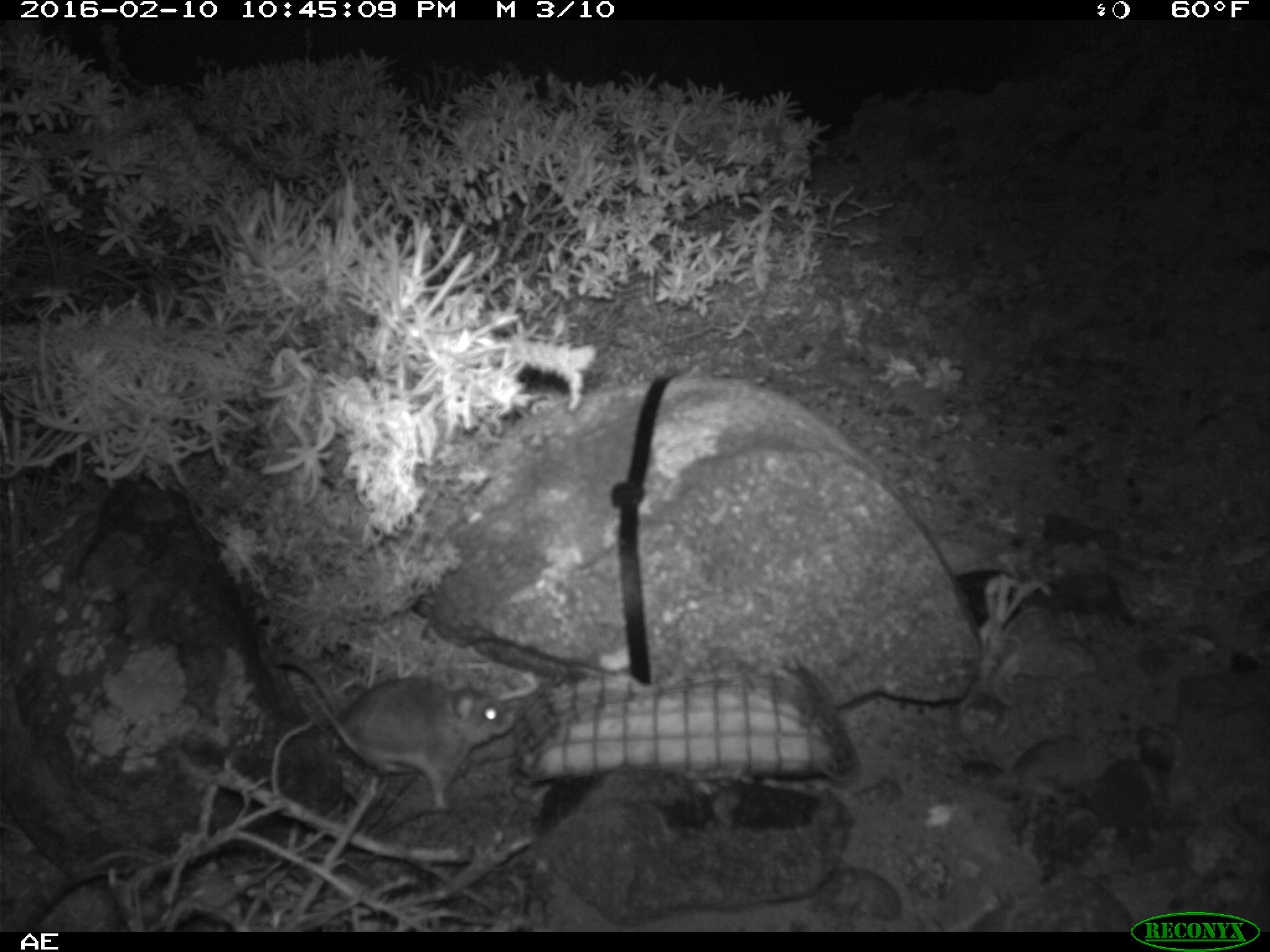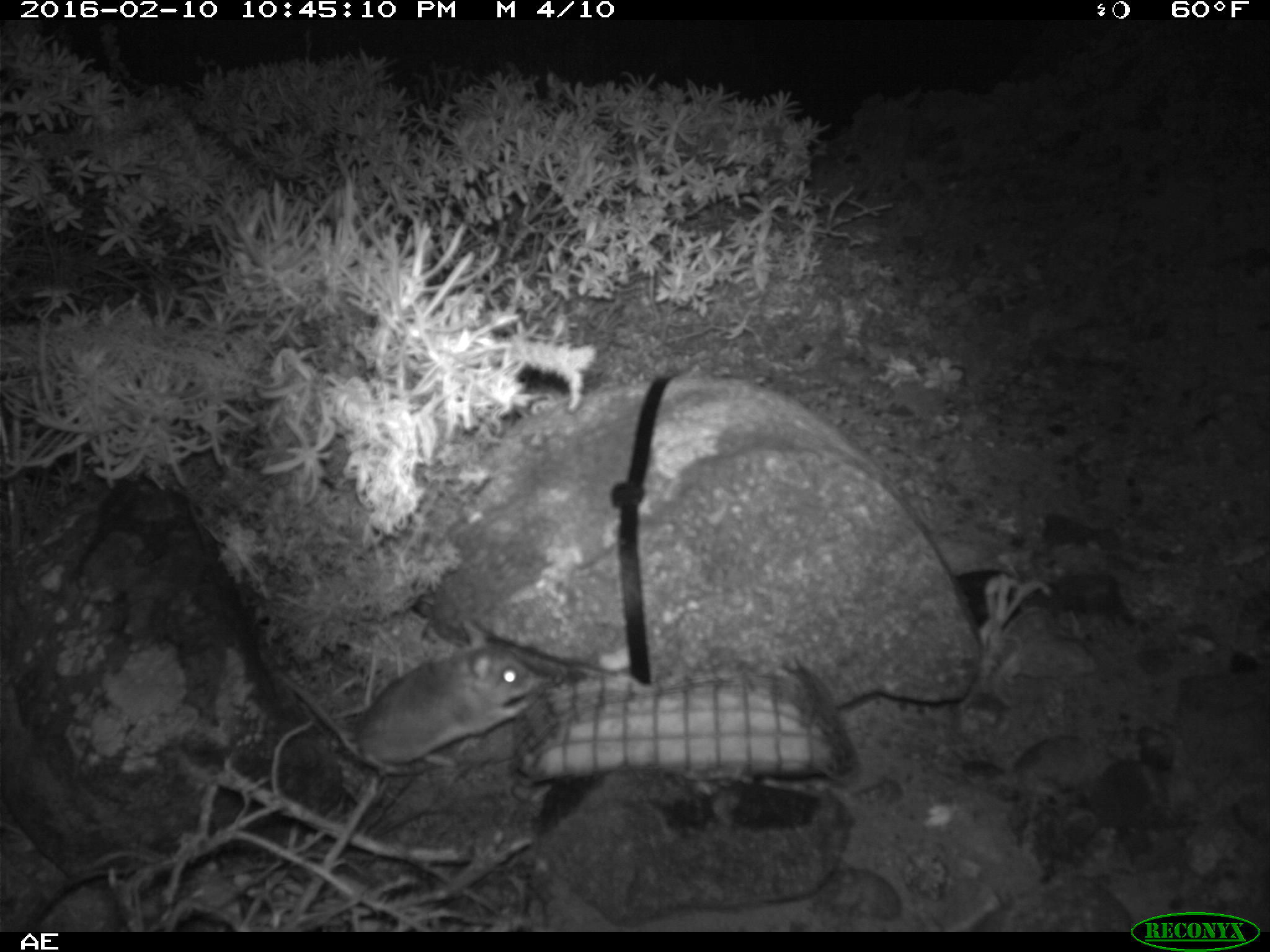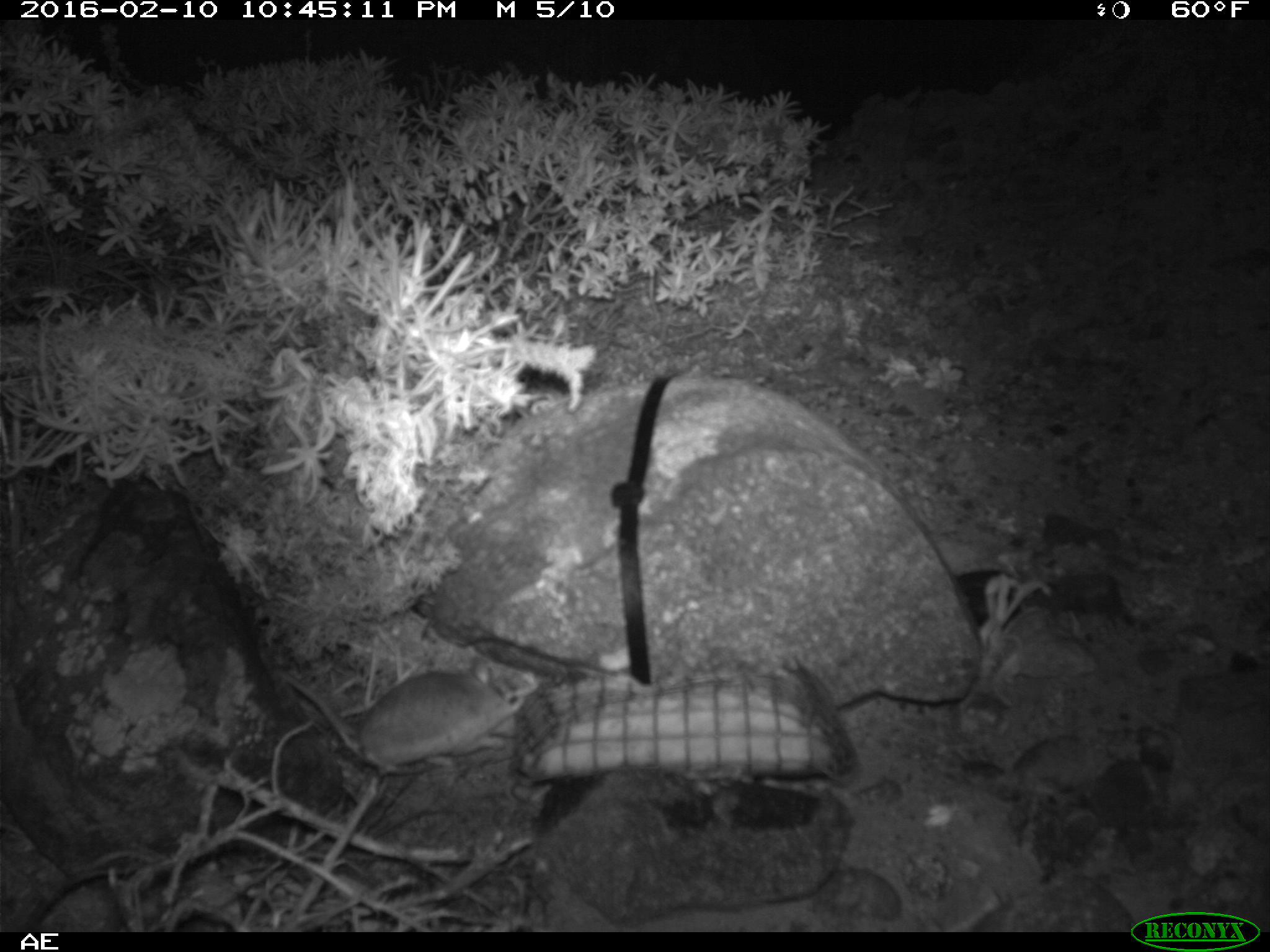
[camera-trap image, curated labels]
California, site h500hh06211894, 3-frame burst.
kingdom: Animalia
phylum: Chordata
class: Mammalia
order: Rodentia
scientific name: Rodentia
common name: rodent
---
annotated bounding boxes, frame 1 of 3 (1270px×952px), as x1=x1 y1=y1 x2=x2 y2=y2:
rodent: x1=268 y1=646 x2=514 y2=813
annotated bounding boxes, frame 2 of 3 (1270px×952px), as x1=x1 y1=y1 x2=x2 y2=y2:
rodent: x1=261 y1=621 x2=541 y2=774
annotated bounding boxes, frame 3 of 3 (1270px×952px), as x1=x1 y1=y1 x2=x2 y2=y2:
rodent: x1=279 y1=654 x2=538 y2=779